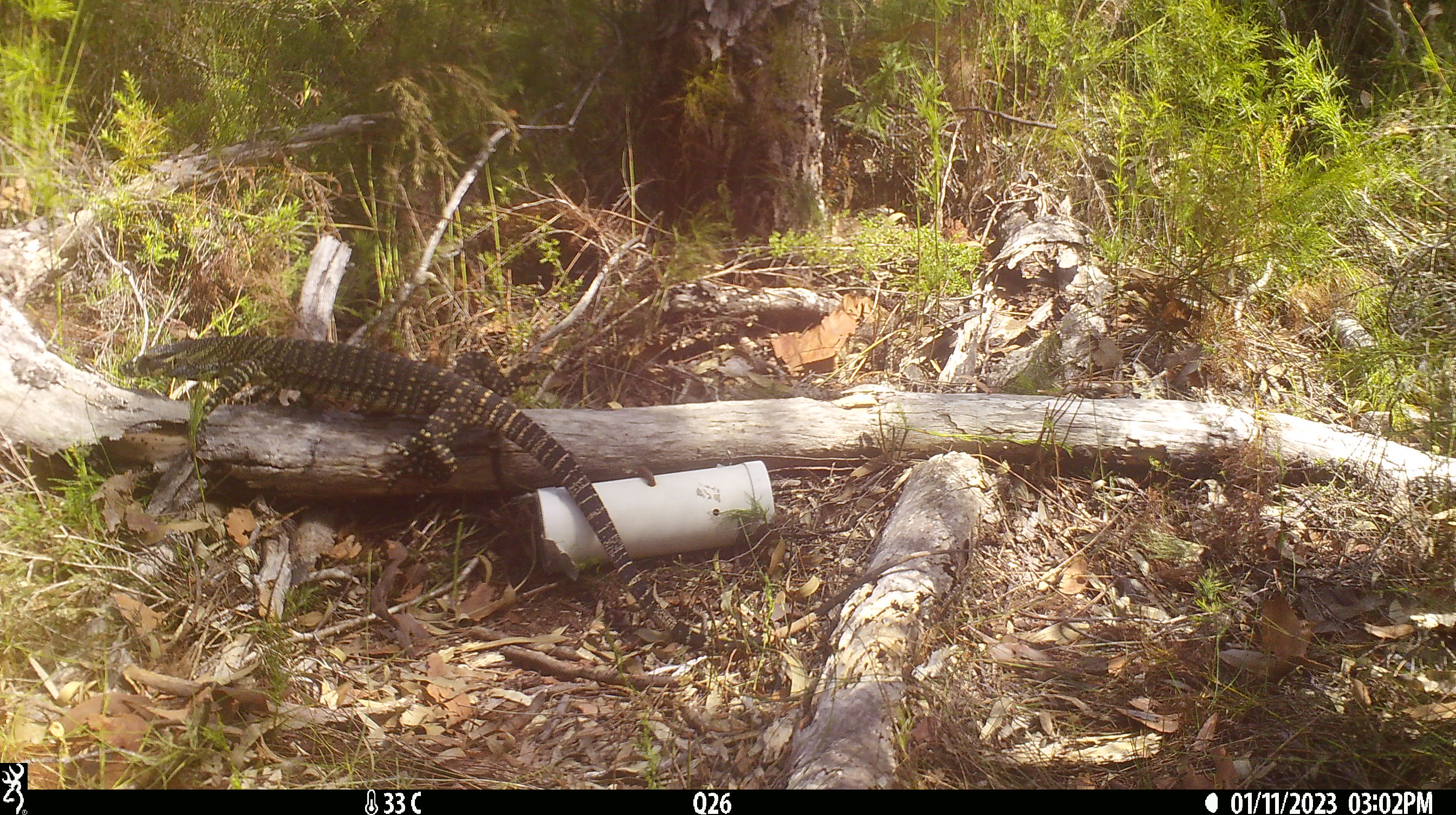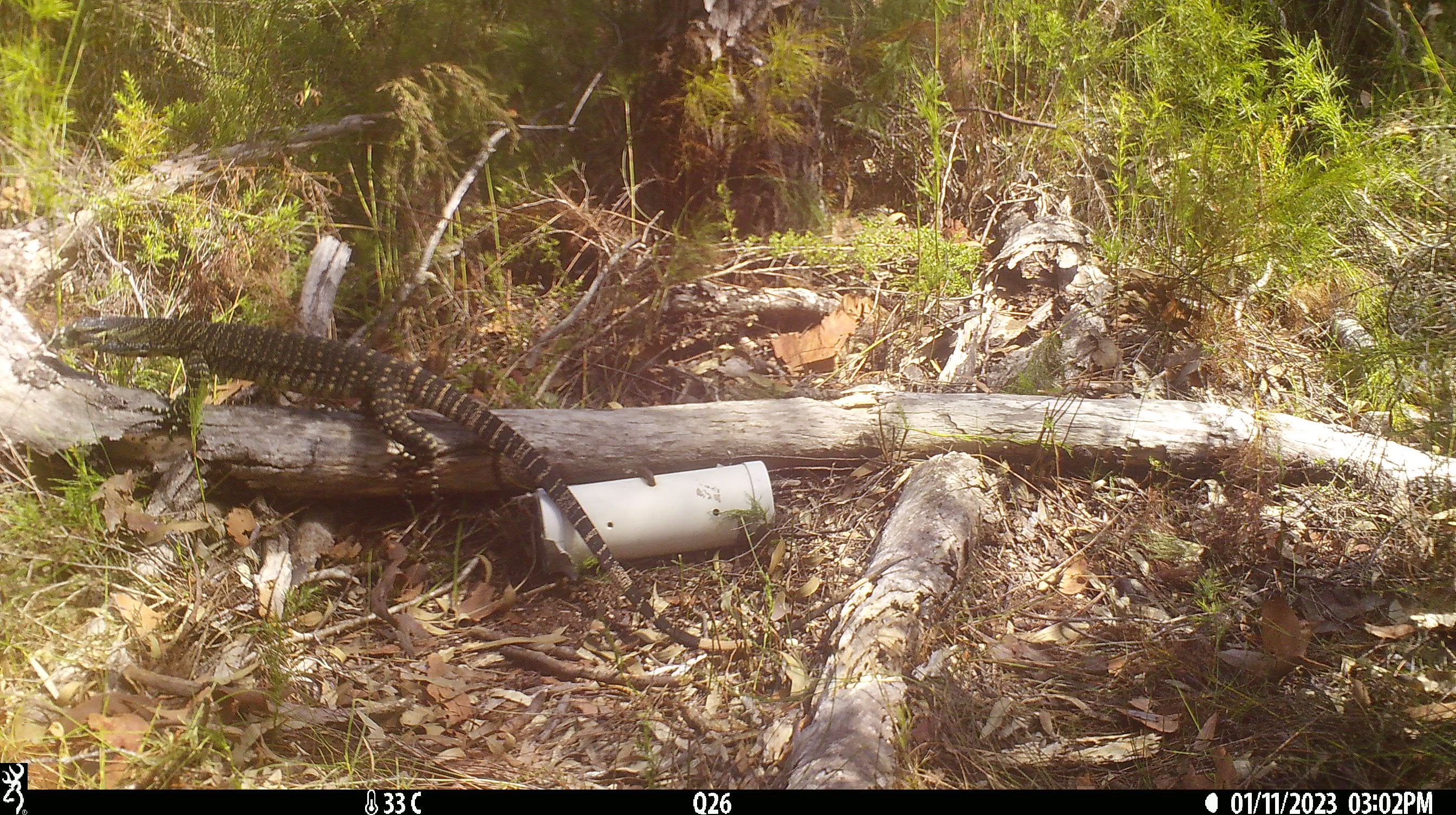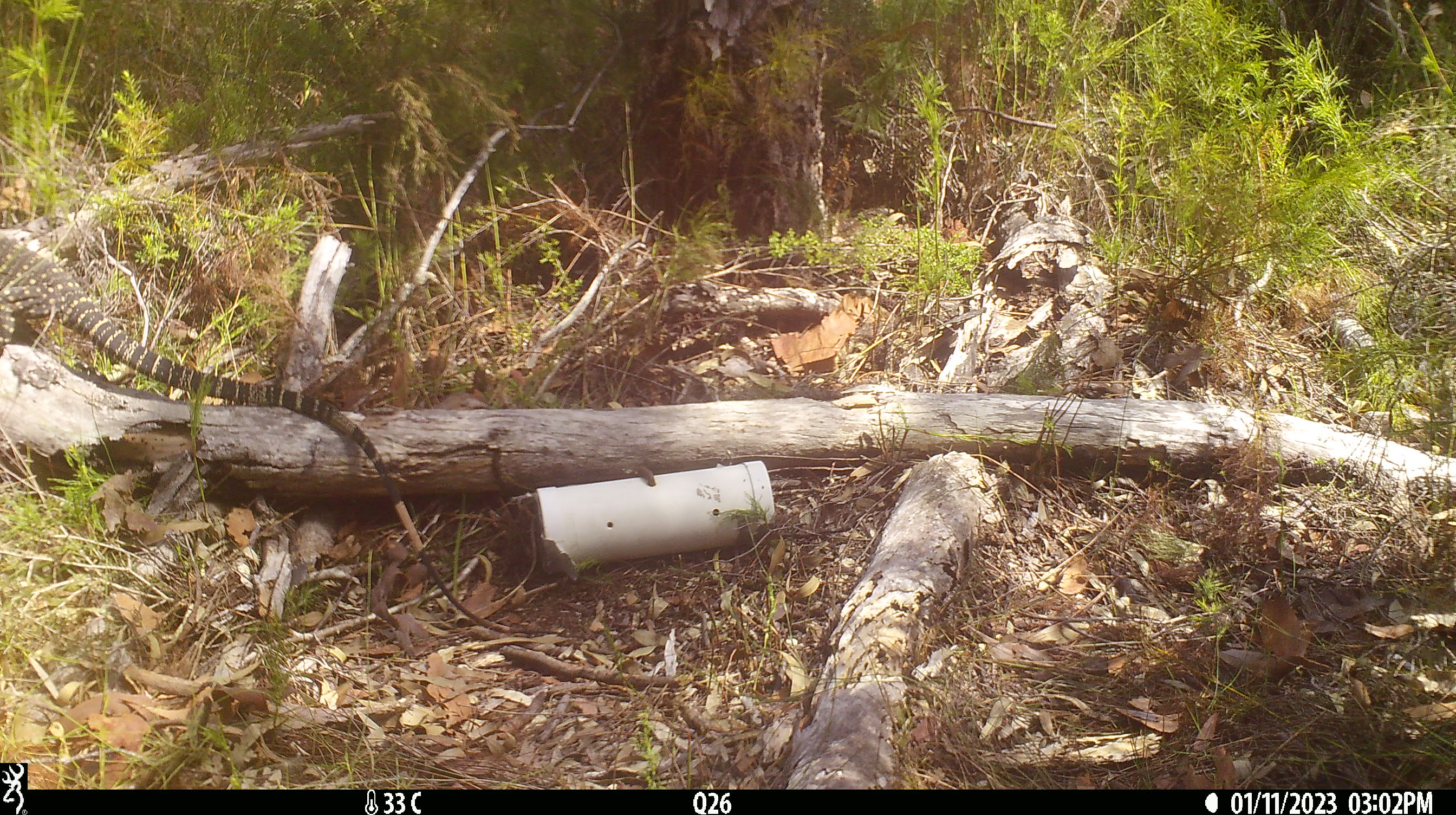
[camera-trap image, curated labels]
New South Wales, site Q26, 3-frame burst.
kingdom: Animalia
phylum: Chordata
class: Reptilia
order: Squamata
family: Varanidae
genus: Varanus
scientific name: Varanus varius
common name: lace monitor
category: goanna